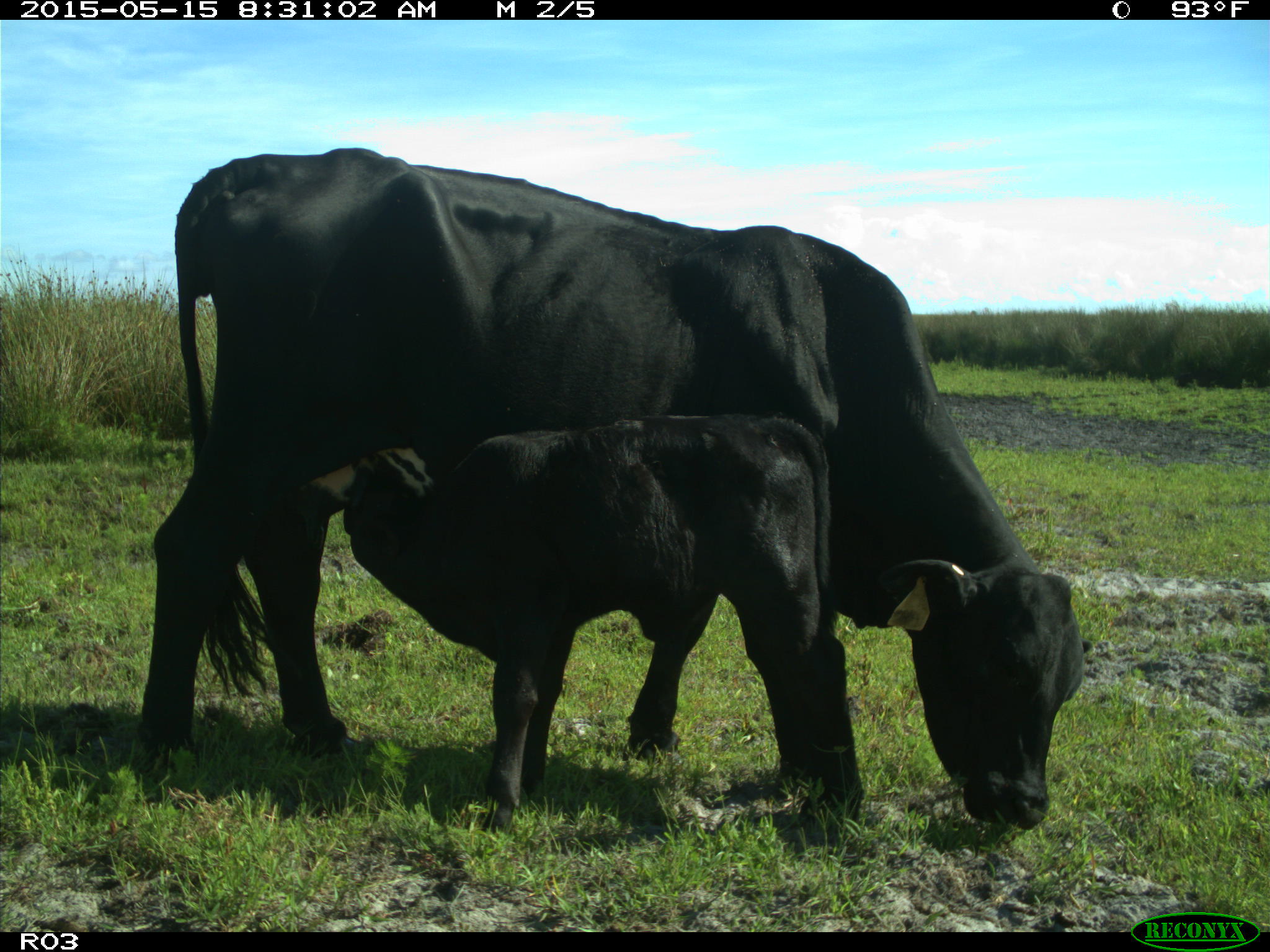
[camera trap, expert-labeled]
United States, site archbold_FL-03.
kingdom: Animalia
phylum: Chordata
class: Mammalia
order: Artiodactyla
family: Bovidae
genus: Bos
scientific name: Bos taurus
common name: domestic cow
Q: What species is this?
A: Bos taurus (domestic cow).